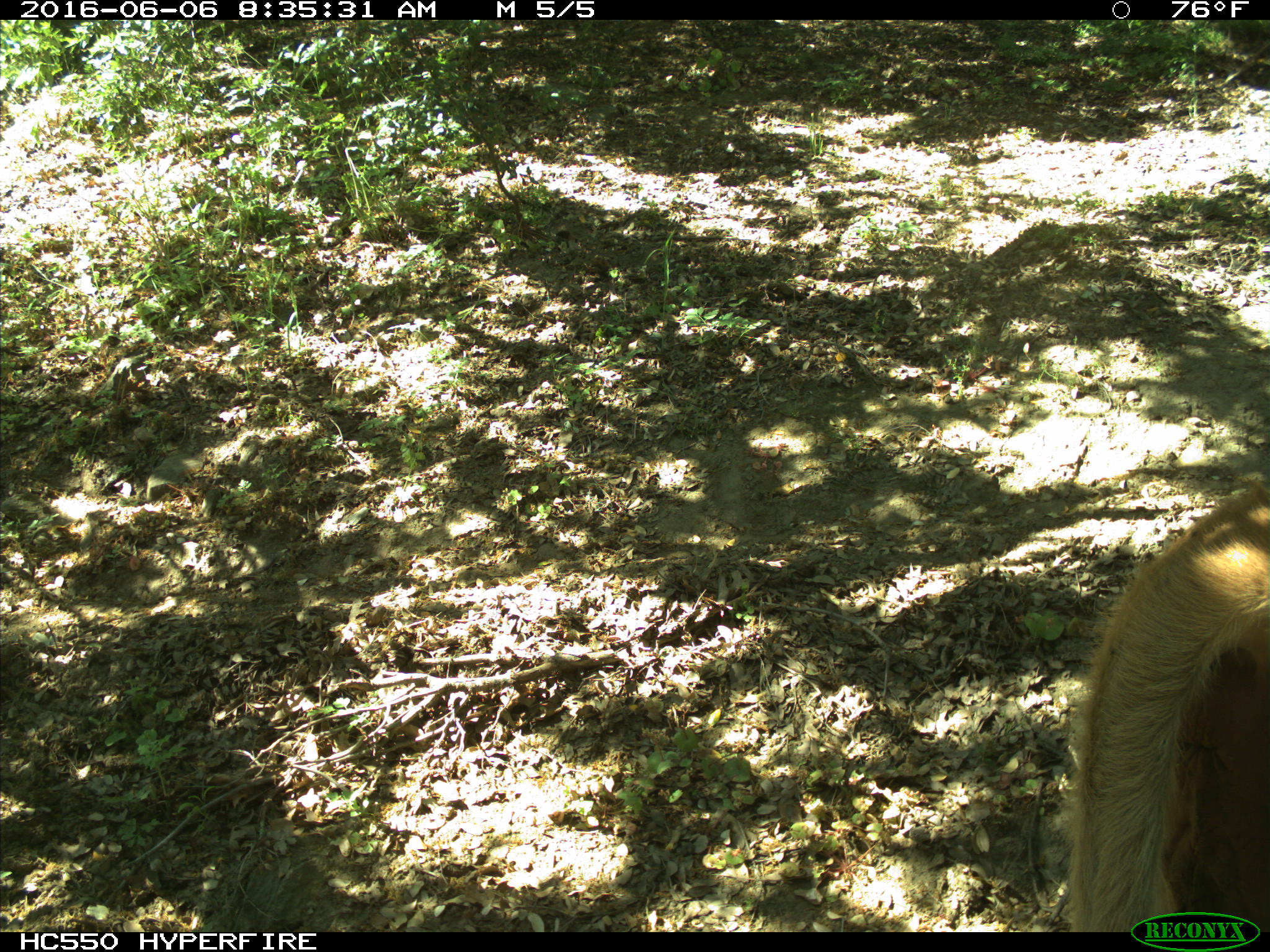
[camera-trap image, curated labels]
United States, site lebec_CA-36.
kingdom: Animalia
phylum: Chordata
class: Mammalia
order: Artiodactyla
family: Bovidae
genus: Bos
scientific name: Bos taurus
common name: domestic cow